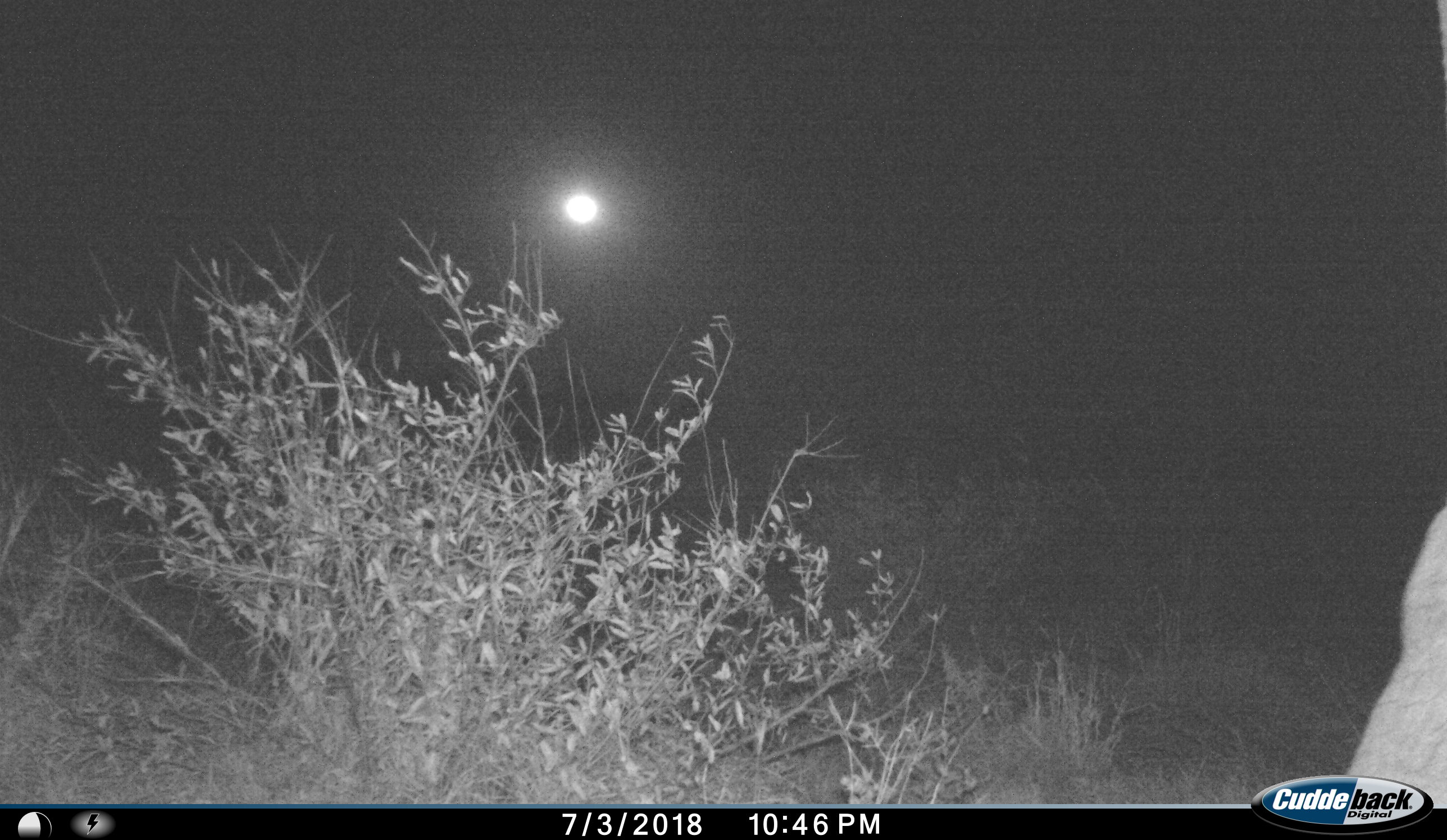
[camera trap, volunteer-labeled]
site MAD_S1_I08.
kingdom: Animalia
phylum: Chordata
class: Mammalia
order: Proboscidea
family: Elephantidae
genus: Loxodonta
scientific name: Loxodonta africana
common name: african bush elephant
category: elephant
Elephant (african bush elephant) (Loxodonta africana), count 1. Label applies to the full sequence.